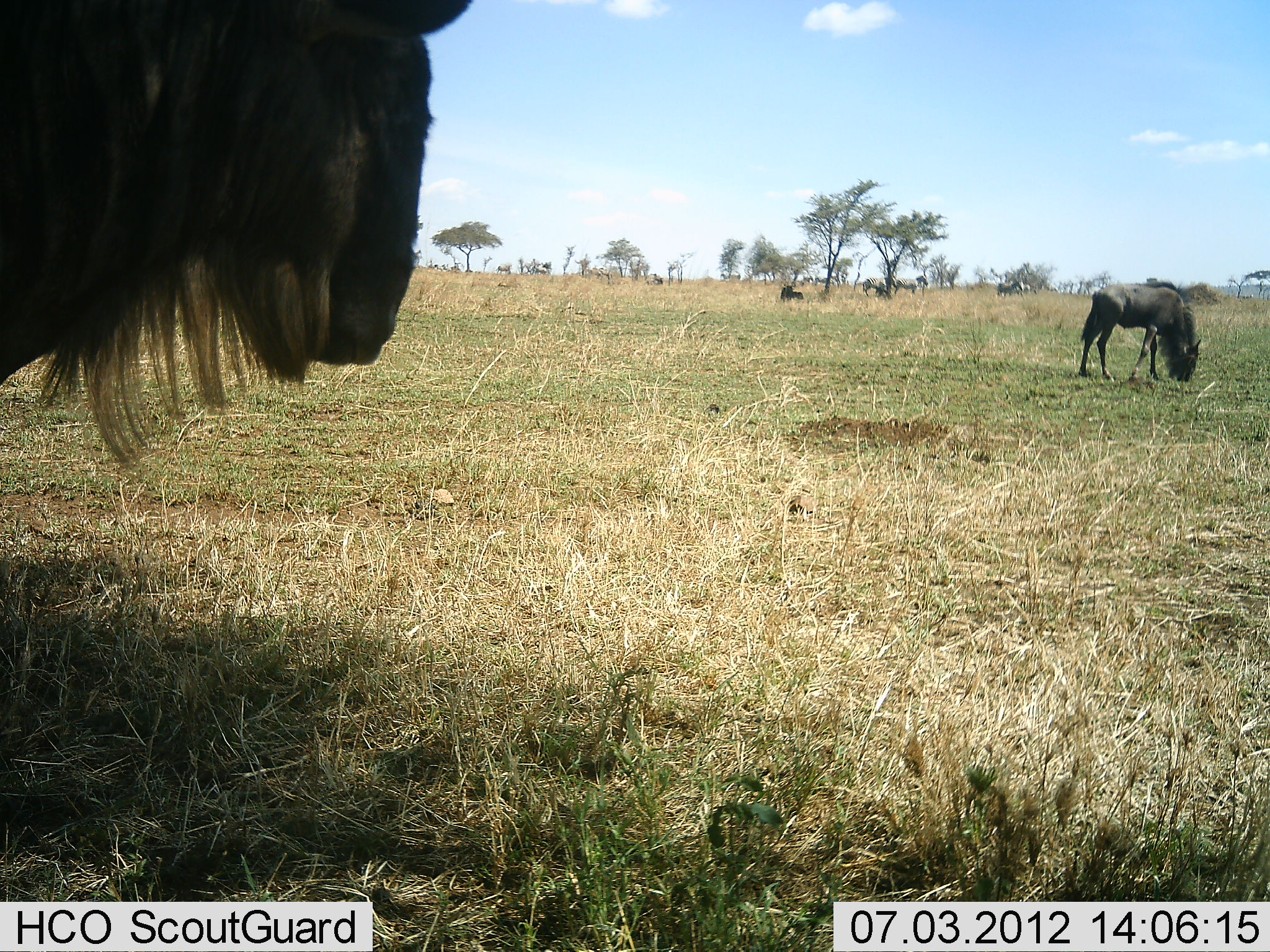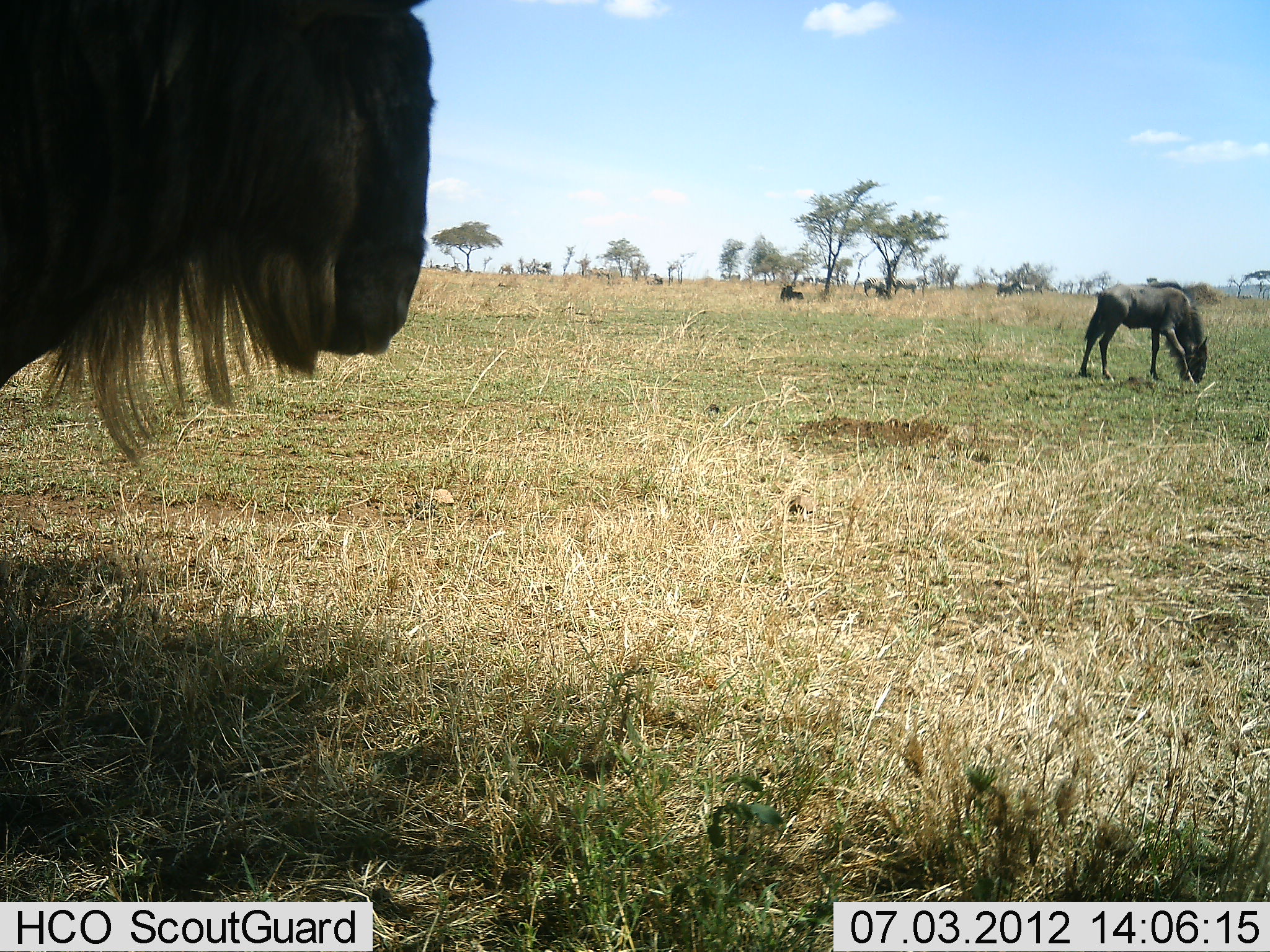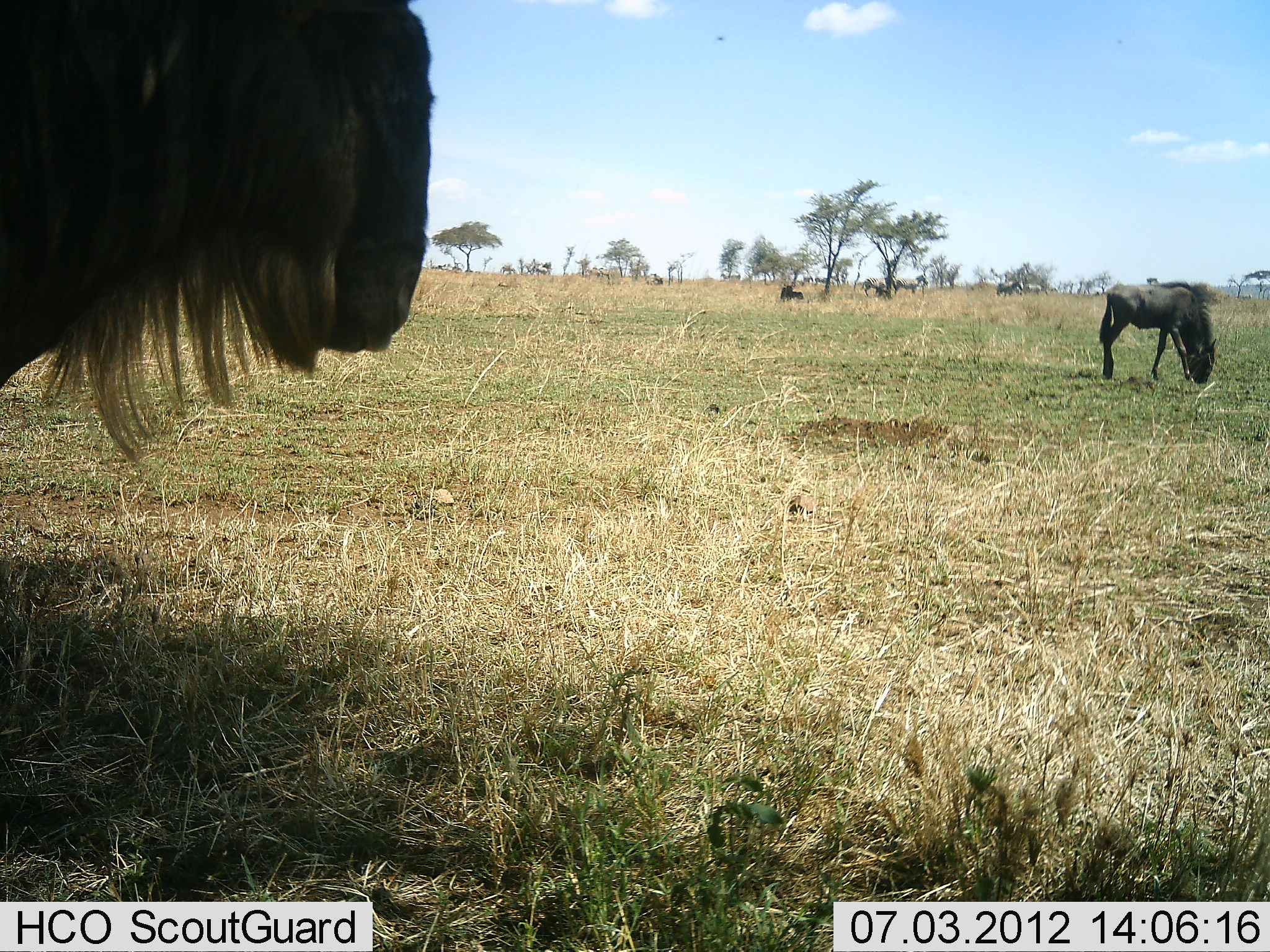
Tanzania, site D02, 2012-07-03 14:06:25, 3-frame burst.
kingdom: Animalia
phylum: Chordata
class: Mammalia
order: Artiodactyla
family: Bovidae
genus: Connochaetes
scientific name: Connochaetes taurinus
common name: blue wildebeest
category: wildebeest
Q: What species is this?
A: Wildebeest (blue wildebeest) (Connochaetes taurinus).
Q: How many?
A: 6.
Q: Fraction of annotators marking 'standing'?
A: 100%.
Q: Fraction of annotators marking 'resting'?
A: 36%.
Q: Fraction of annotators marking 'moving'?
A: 9%.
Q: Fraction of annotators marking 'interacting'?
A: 0%.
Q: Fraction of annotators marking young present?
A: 9%.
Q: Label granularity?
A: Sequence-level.